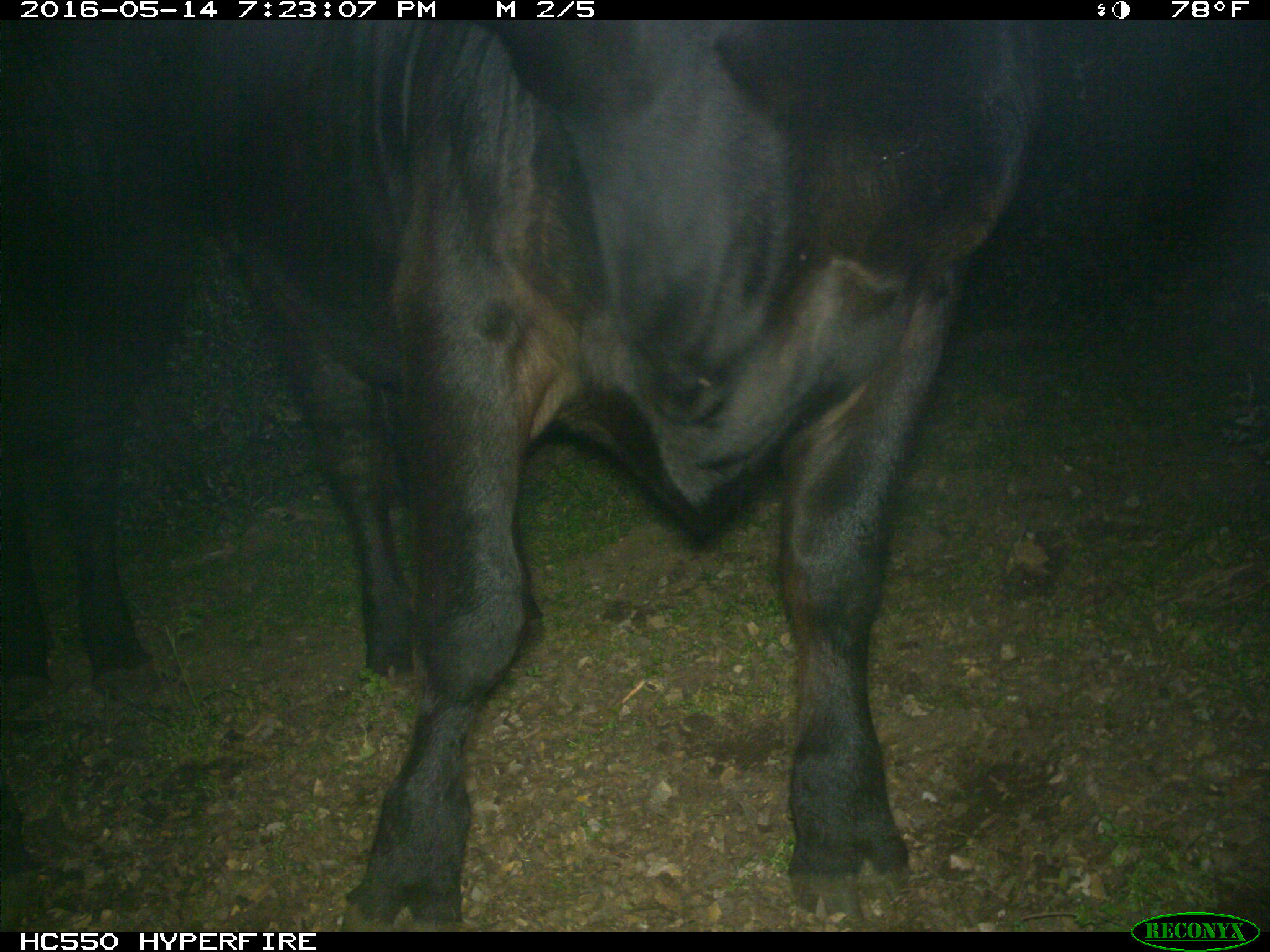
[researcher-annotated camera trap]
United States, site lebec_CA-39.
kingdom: Animalia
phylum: Chordata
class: Mammalia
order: Artiodactyla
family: Bovidae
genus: Bos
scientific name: Bos taurus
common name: domestic cow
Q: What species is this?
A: Bos taurus (domestic cow).